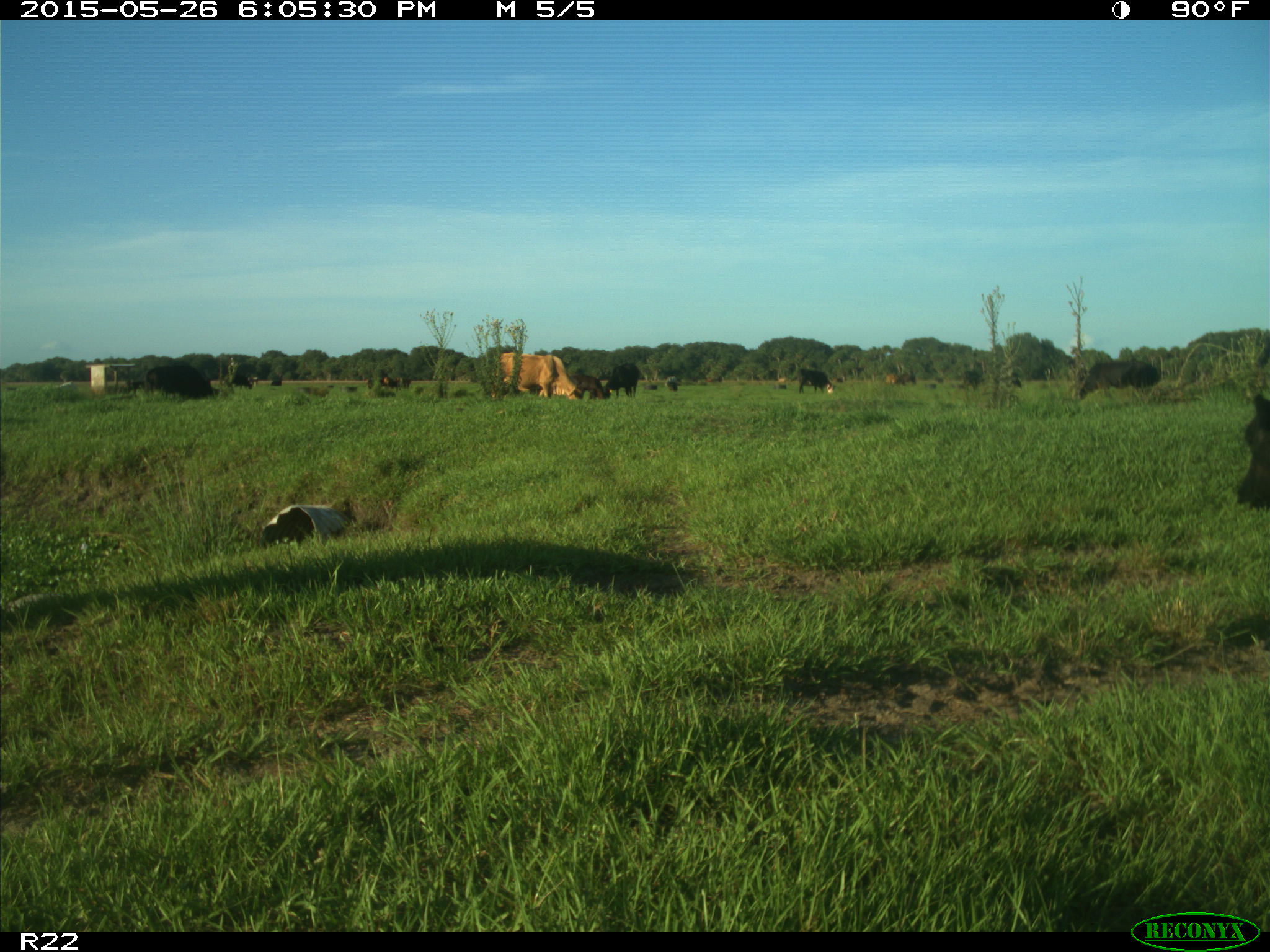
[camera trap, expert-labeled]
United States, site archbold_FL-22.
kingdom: Animalia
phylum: Chordata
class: Mammalia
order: Artiodactyla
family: Bovidae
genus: Bos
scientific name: Bos taurus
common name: domestic cow